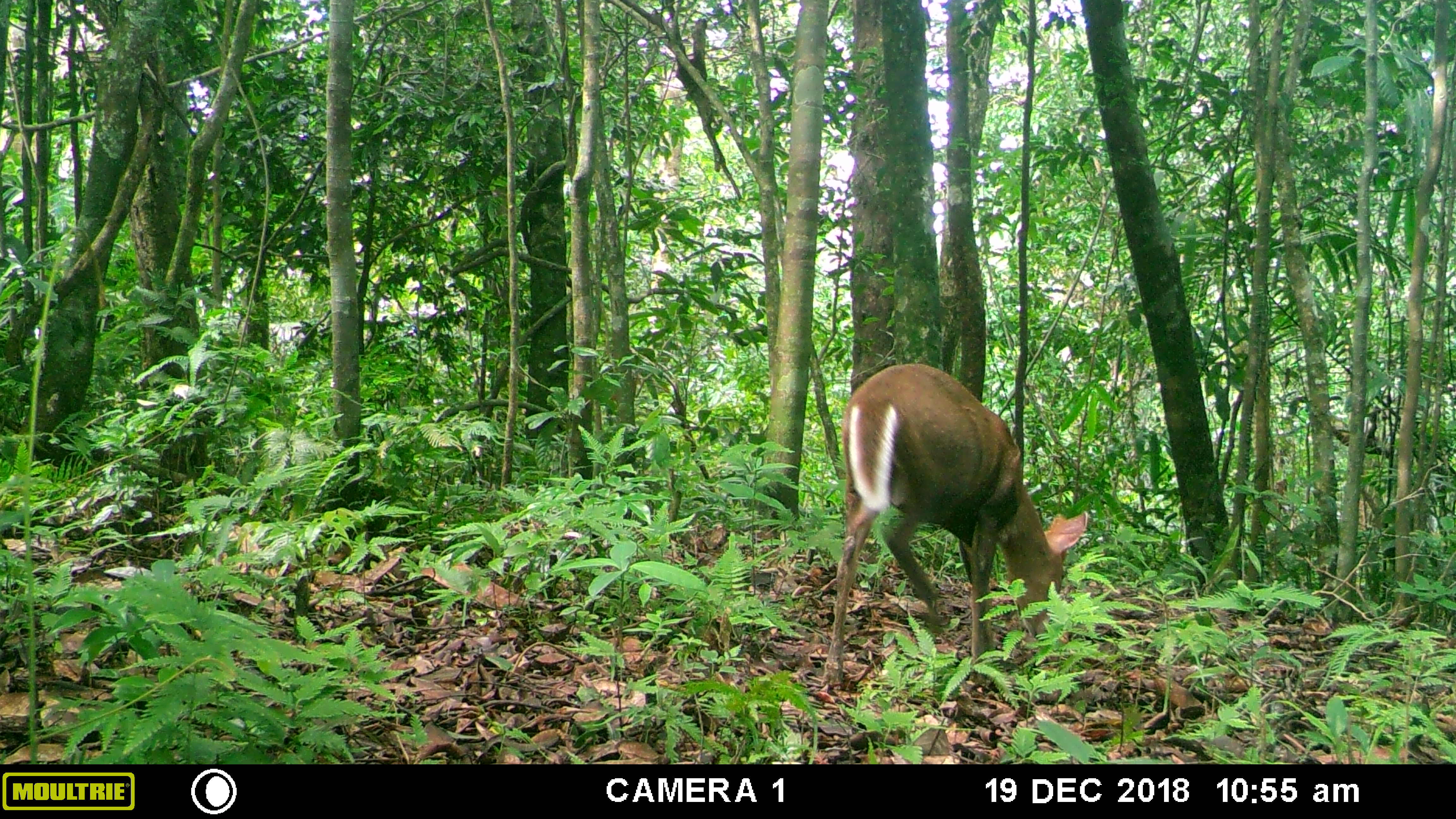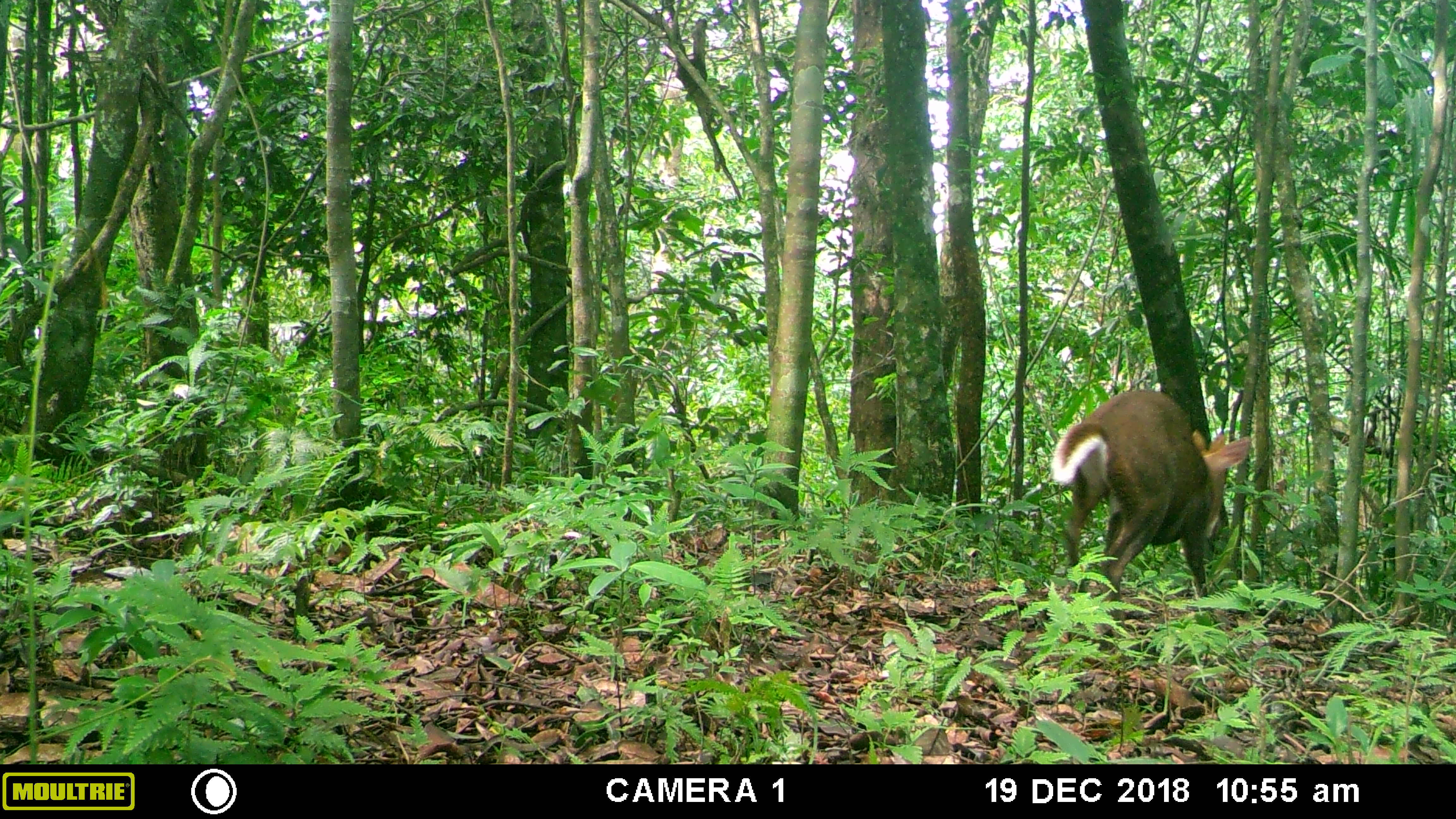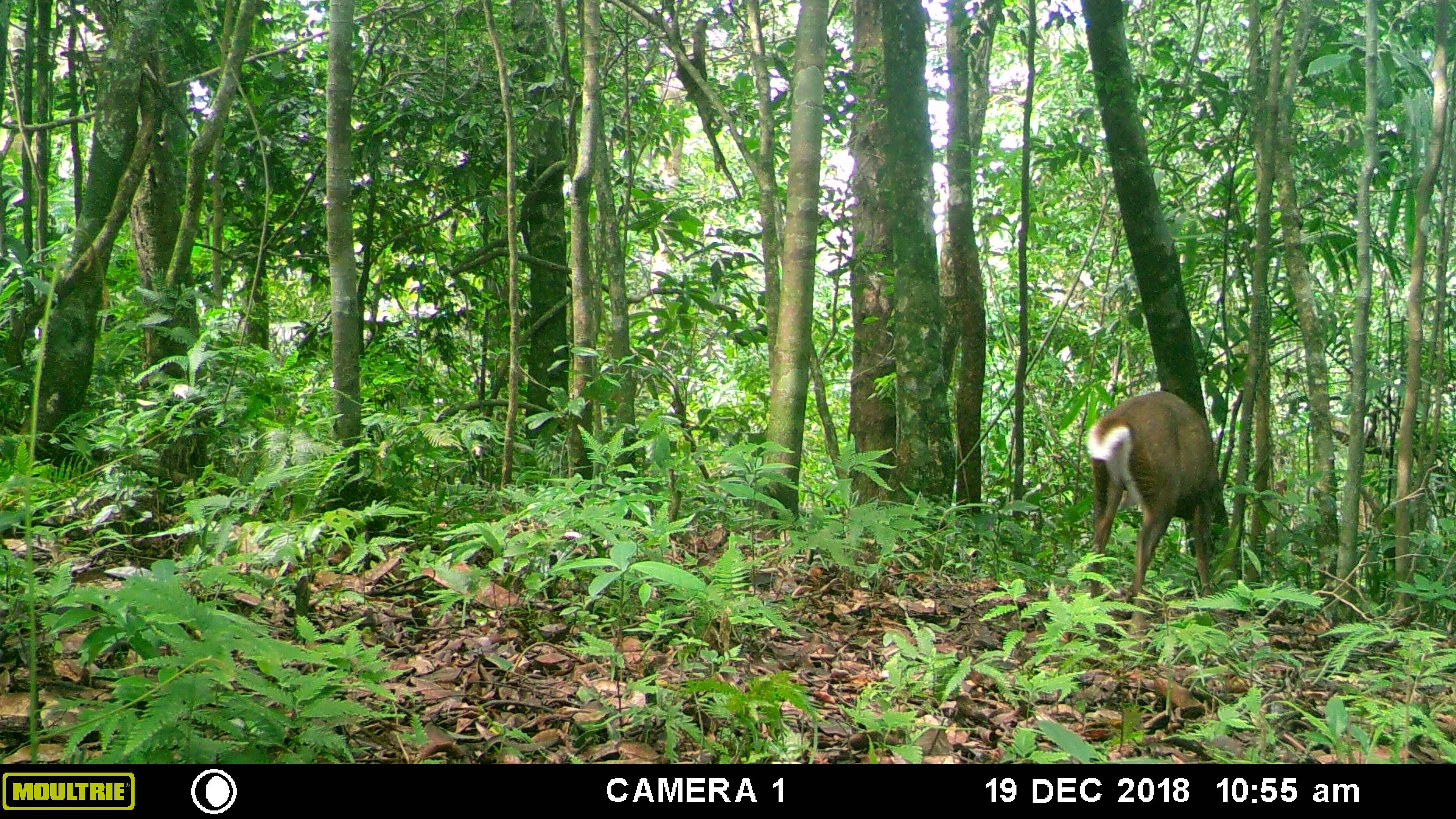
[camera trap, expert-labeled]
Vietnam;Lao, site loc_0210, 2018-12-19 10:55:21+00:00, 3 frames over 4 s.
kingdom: Animalia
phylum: Chordata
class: Mammalia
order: Artiodactyla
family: Cervidae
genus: Muntiacus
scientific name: Muntiacus rooseveltorum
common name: roosevelt's muntjac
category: roosevelts muntjac group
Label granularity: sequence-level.